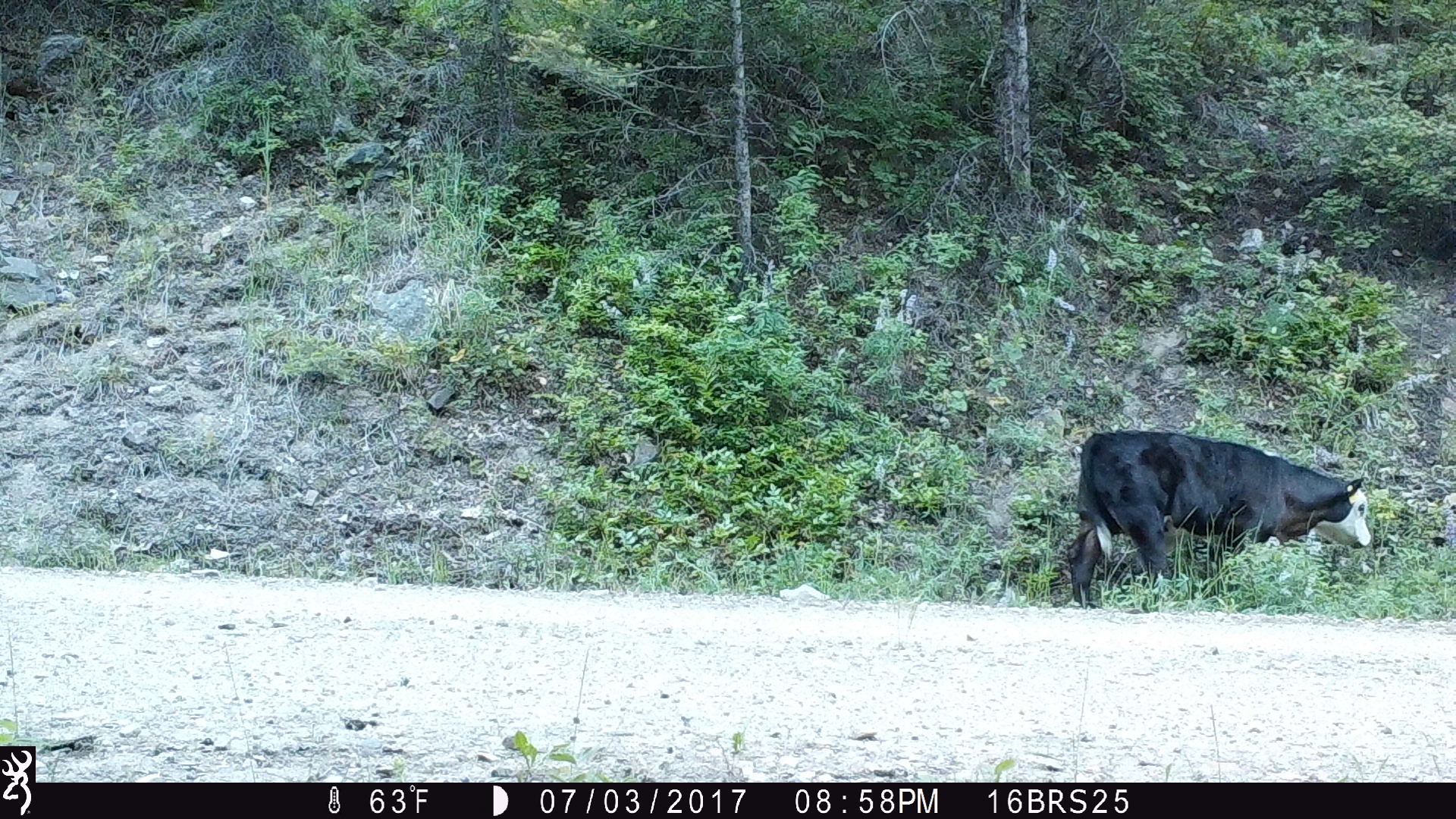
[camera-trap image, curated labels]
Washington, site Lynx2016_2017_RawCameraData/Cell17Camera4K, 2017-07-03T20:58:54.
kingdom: Animalia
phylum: Chordata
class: Mammalia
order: Artiodactyla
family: Bovidae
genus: Bos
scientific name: Bos taurus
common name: domestic cattle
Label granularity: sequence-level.